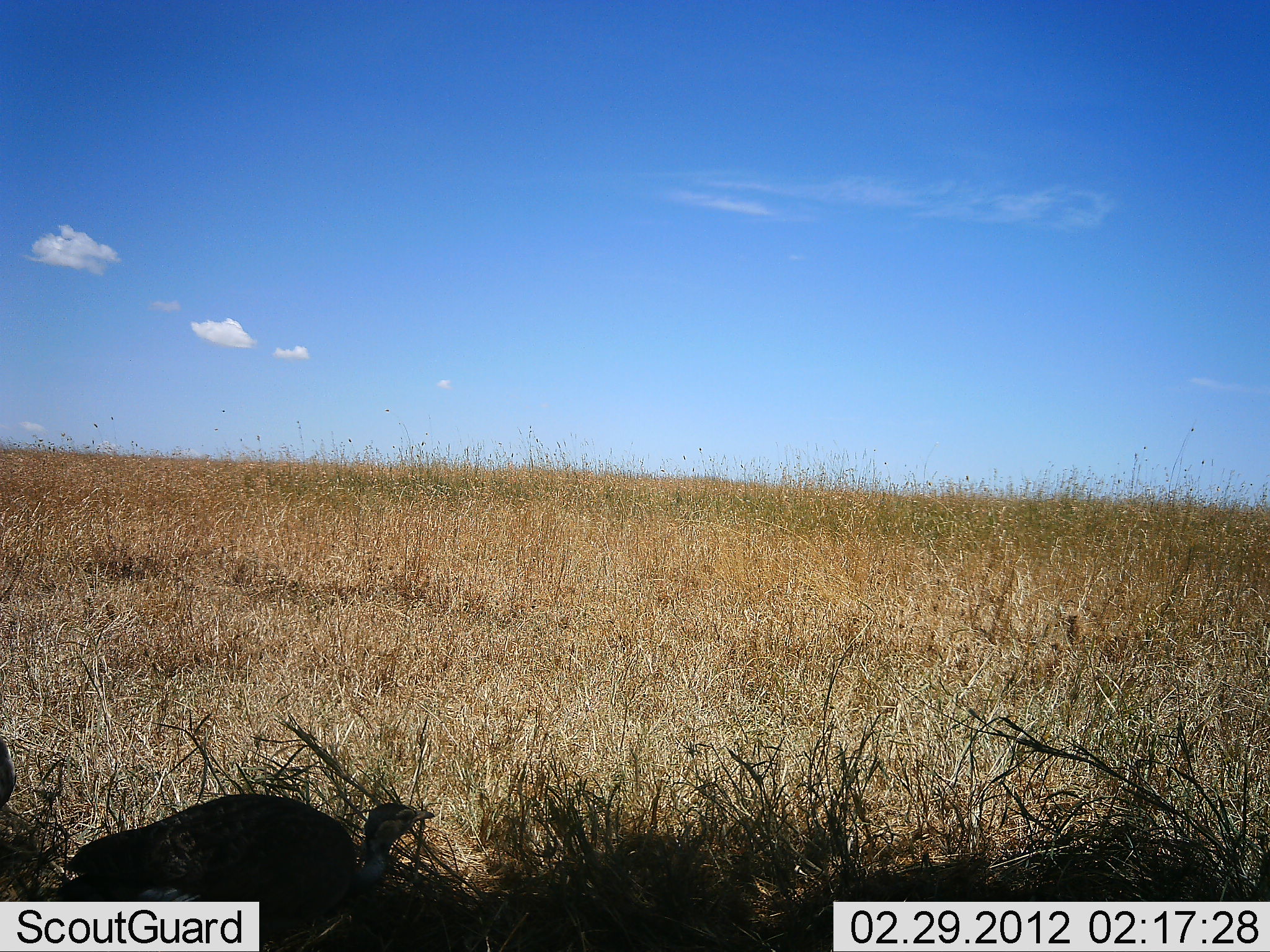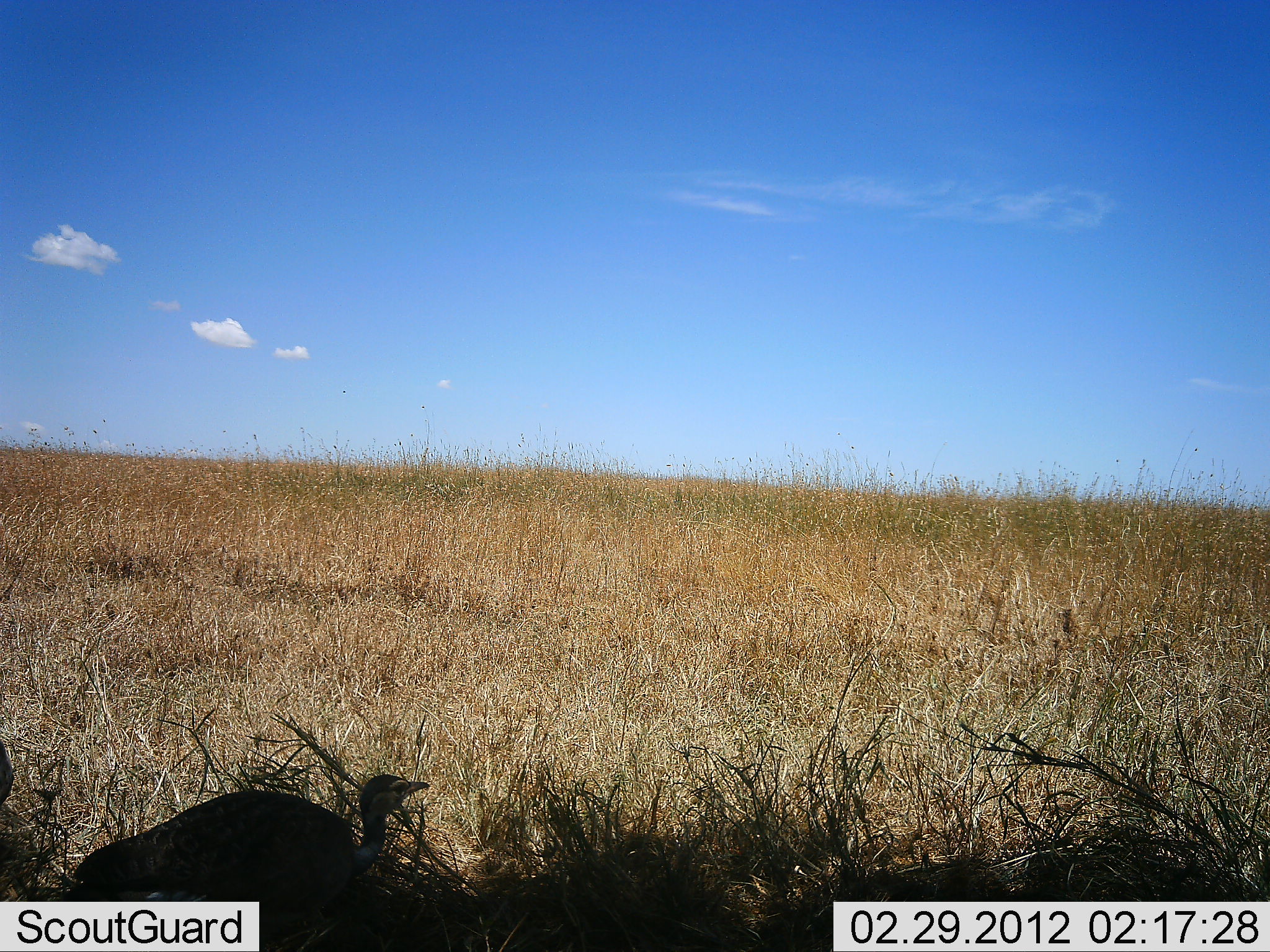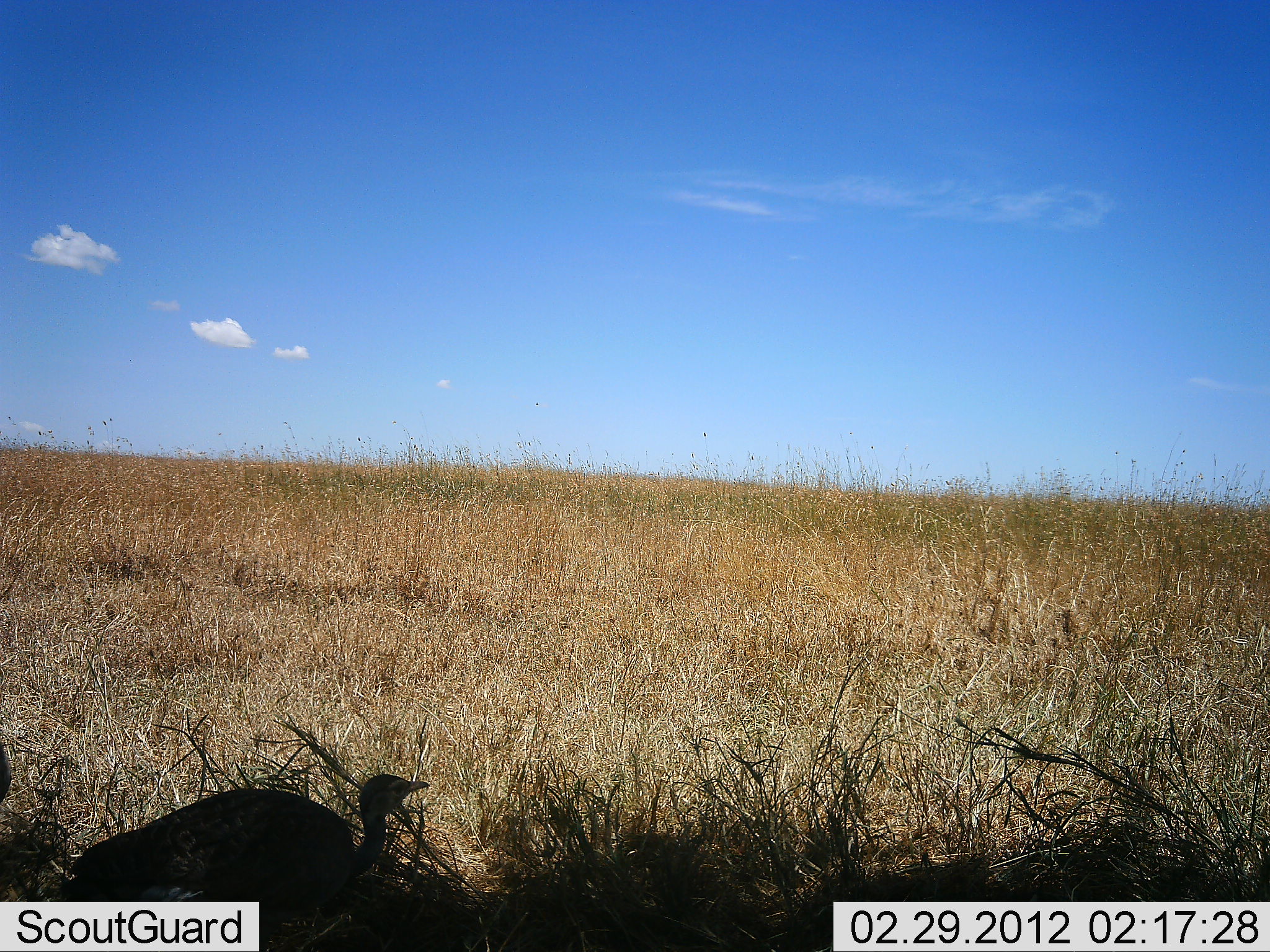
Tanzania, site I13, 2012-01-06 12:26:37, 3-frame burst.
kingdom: Animalia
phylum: Chordata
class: Aves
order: Galliformes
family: Numididae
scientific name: Numididae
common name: guinea fowl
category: guineafowl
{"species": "guineafowl (guinea fowl) (Numididae)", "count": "1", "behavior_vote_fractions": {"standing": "77%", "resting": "15%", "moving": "8%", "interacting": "0%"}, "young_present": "0%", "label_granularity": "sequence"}